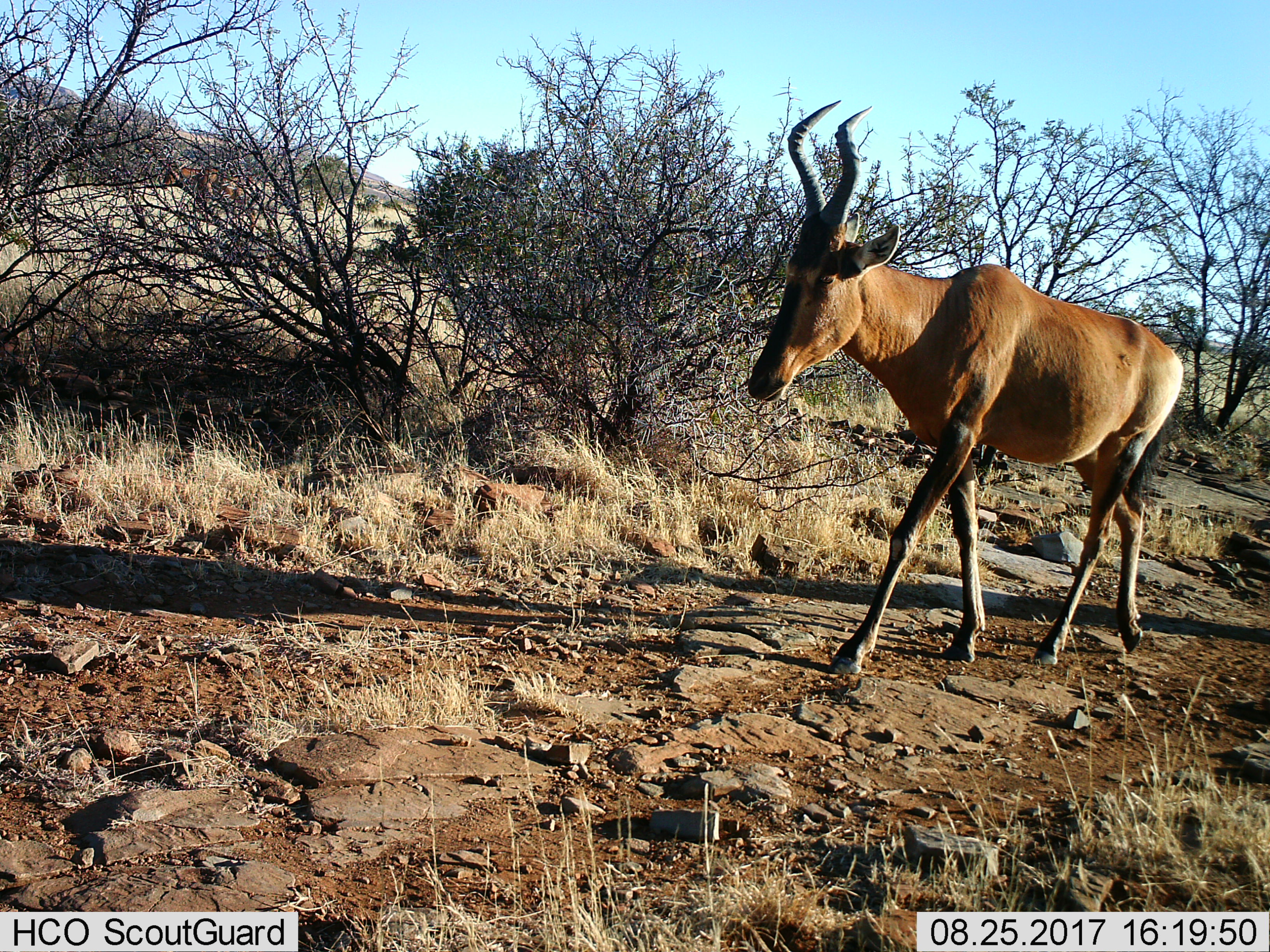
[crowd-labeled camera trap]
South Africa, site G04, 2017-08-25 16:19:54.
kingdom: Animalia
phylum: Chordata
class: Mammalia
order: Artiodactyla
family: Bovidae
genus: Alcelaphus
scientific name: Alcelaphus buselaphus caama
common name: red hartebeest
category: hartebeestred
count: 1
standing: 12%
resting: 0%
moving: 88%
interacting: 0%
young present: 0%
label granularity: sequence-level